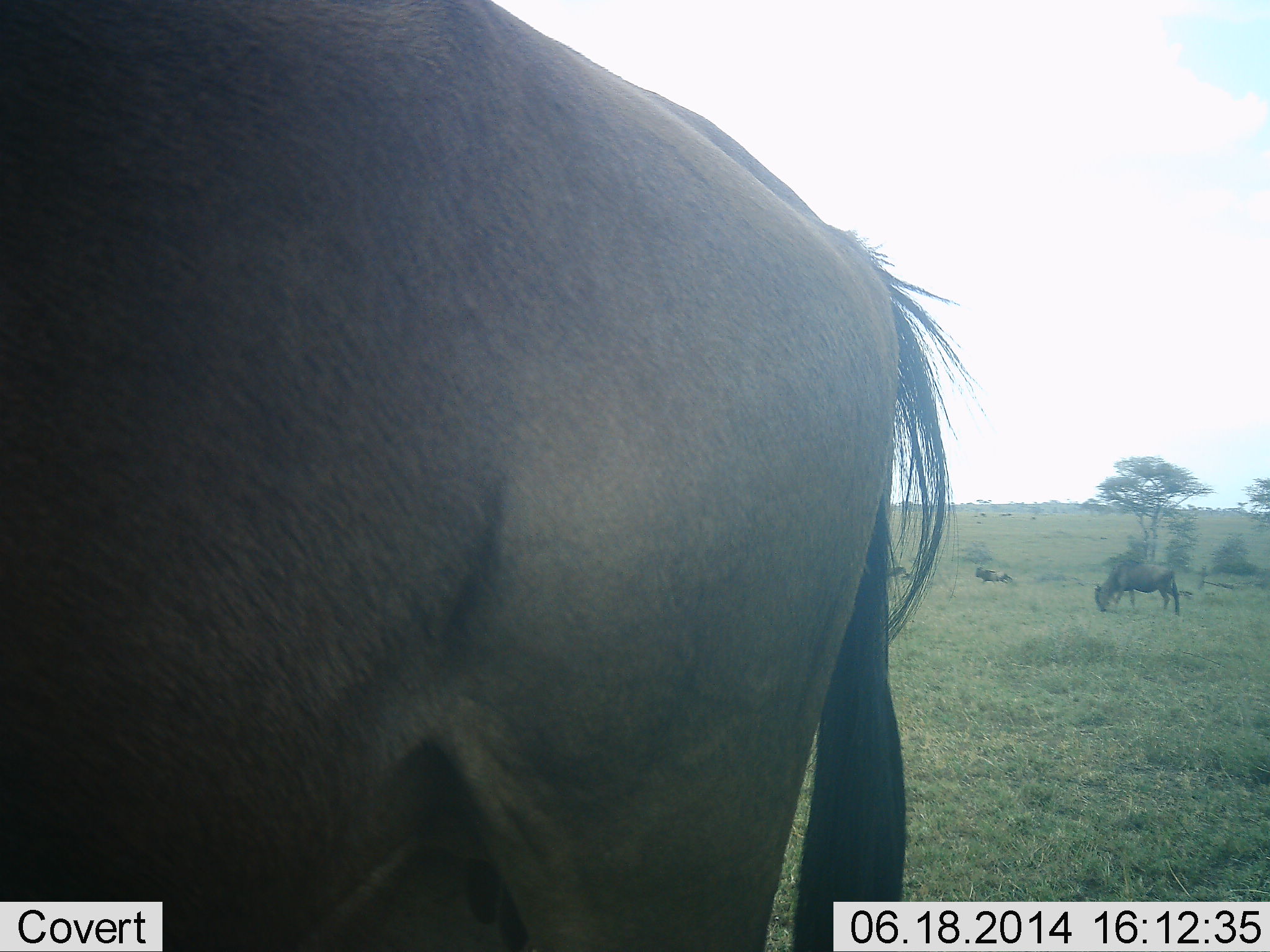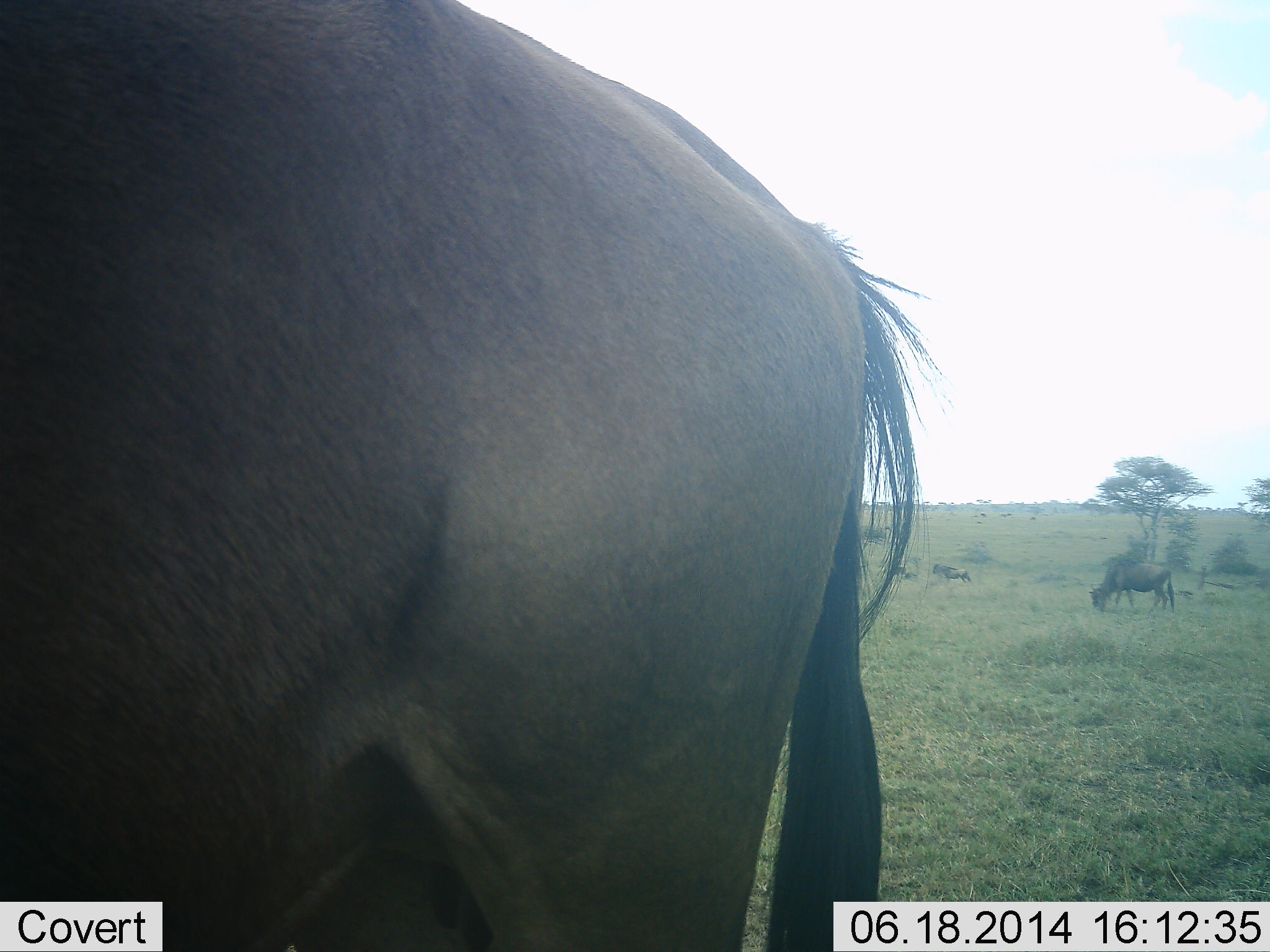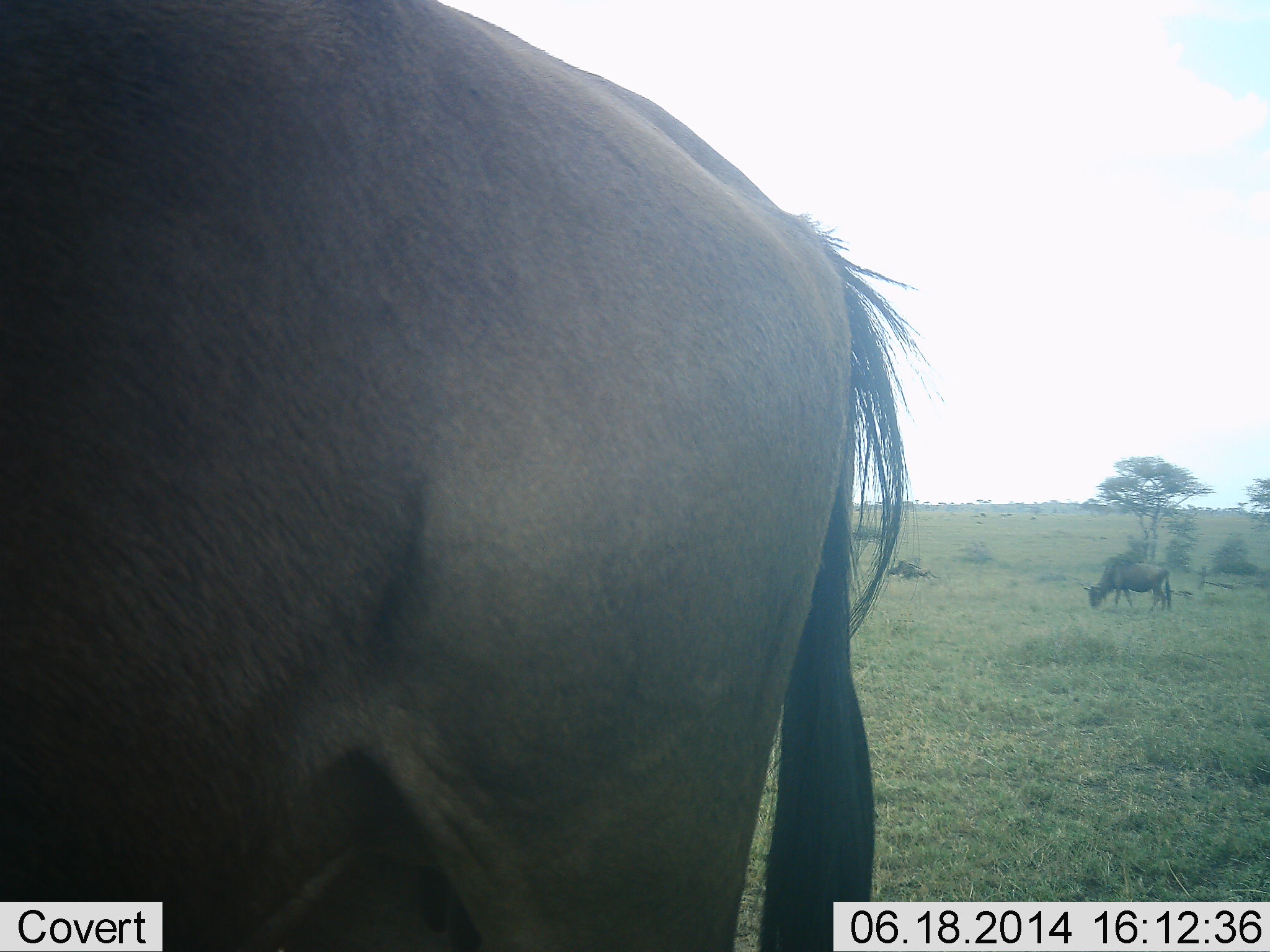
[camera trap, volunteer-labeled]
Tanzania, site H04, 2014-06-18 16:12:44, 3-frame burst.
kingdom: Animalia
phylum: Chordata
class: Mammalia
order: Artiodactyla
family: Bovidae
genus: Connochaetes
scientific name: Connochaetes taurinus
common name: blue wildebeest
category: wildebeest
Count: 4.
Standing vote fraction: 91%.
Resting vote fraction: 0%.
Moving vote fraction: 64%.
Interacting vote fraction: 0%.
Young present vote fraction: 0%.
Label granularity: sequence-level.